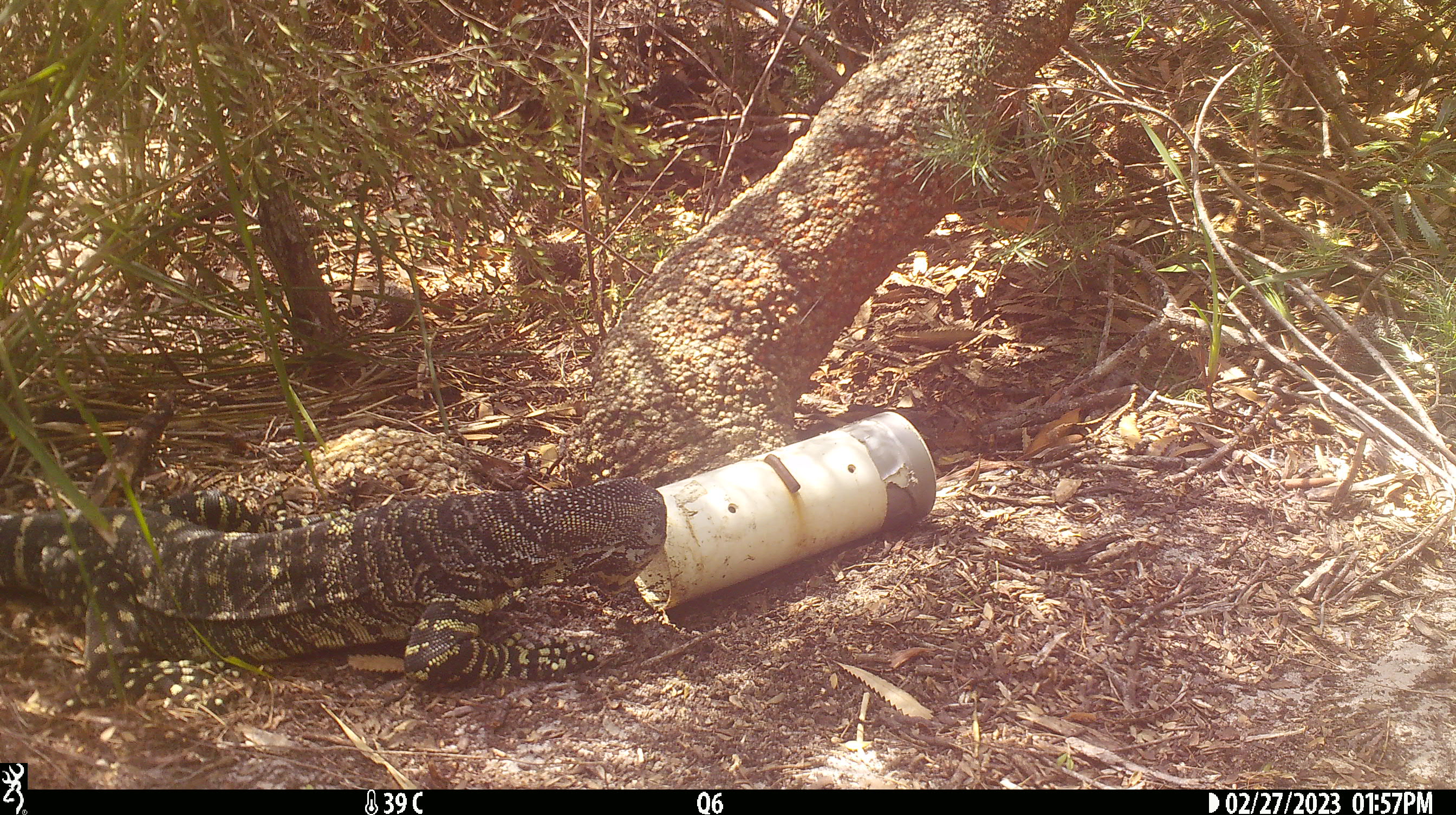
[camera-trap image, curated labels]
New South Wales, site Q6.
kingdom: Animalia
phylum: Chordata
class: Reptilia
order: Squamata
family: Varanidae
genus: Varanus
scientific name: Varanus varius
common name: lace monitor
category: goanna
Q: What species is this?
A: Goanna (lace monitor) (Varanus varius).